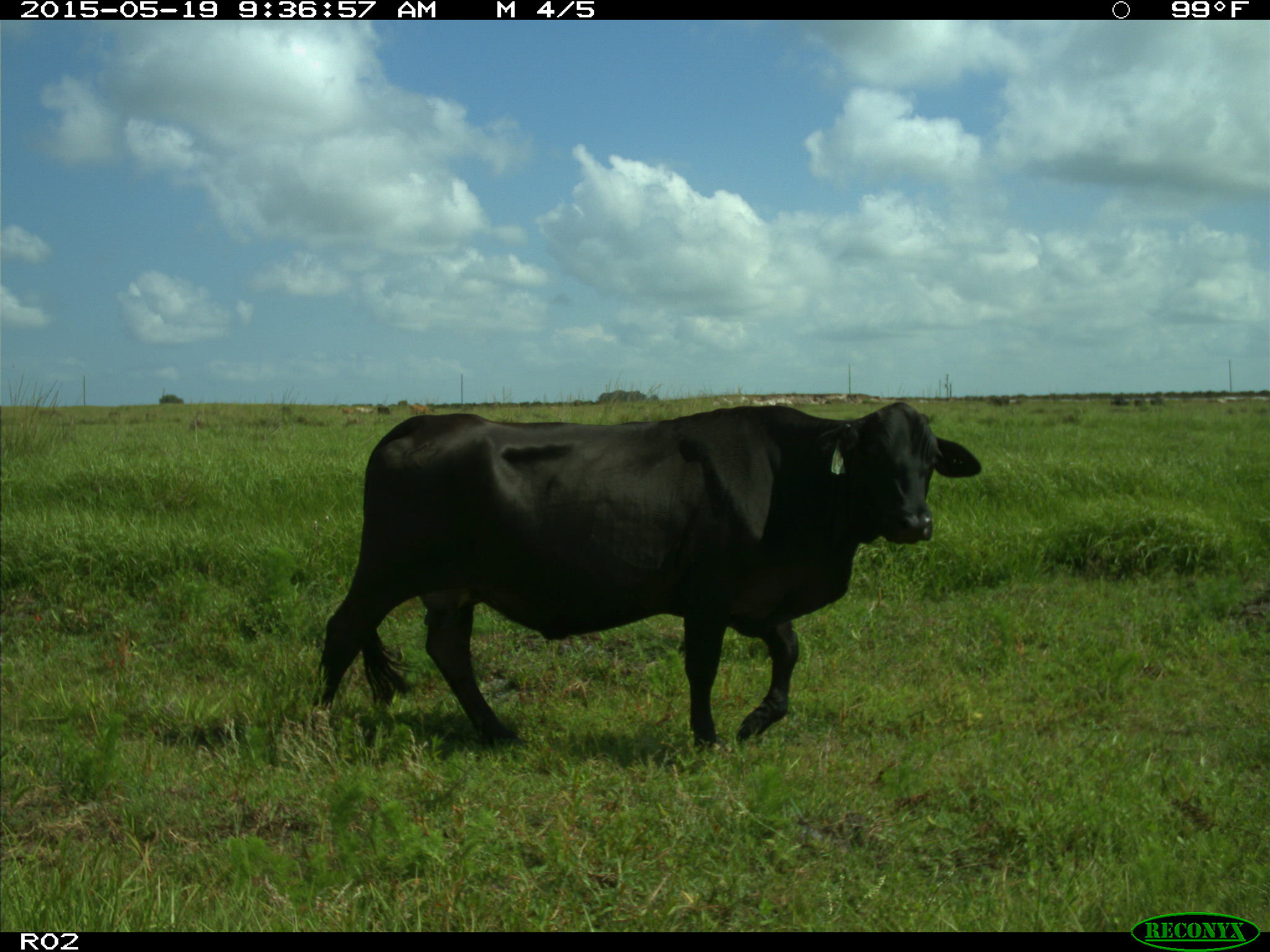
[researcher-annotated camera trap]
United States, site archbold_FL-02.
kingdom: Animalia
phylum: Chordata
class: Mammalia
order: Artiodactyla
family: Bovidae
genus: Bos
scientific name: Bos taurus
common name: domestic cow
Bos taurus (domestic cow).